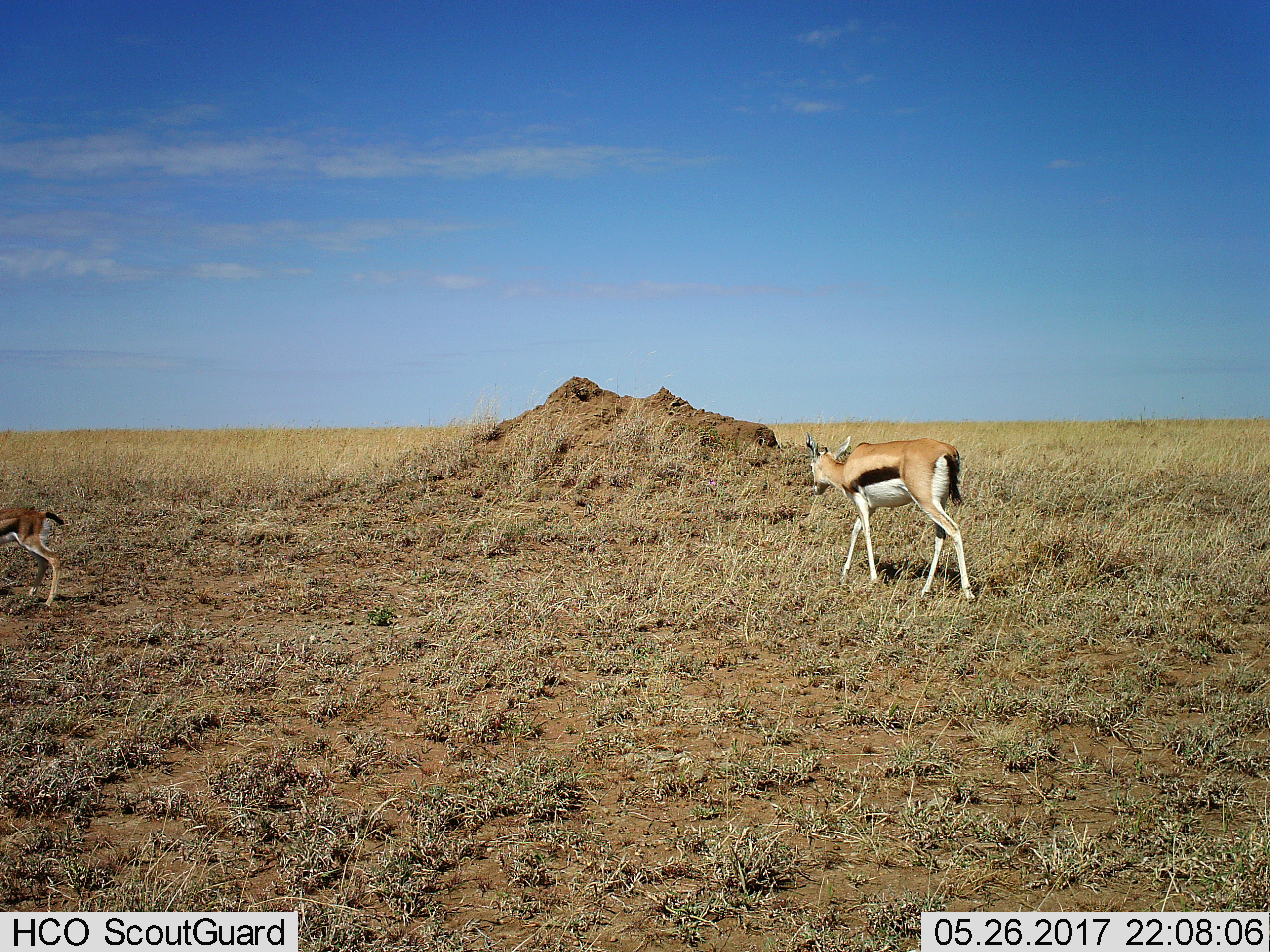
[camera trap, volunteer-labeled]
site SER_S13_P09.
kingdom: Animalia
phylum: Chordata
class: Mammalia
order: Artiodactyla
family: Bovidae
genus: Eudorcas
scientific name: Eudorcas thomsonii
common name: thomson's gazelle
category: gazellethomsons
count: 2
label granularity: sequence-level